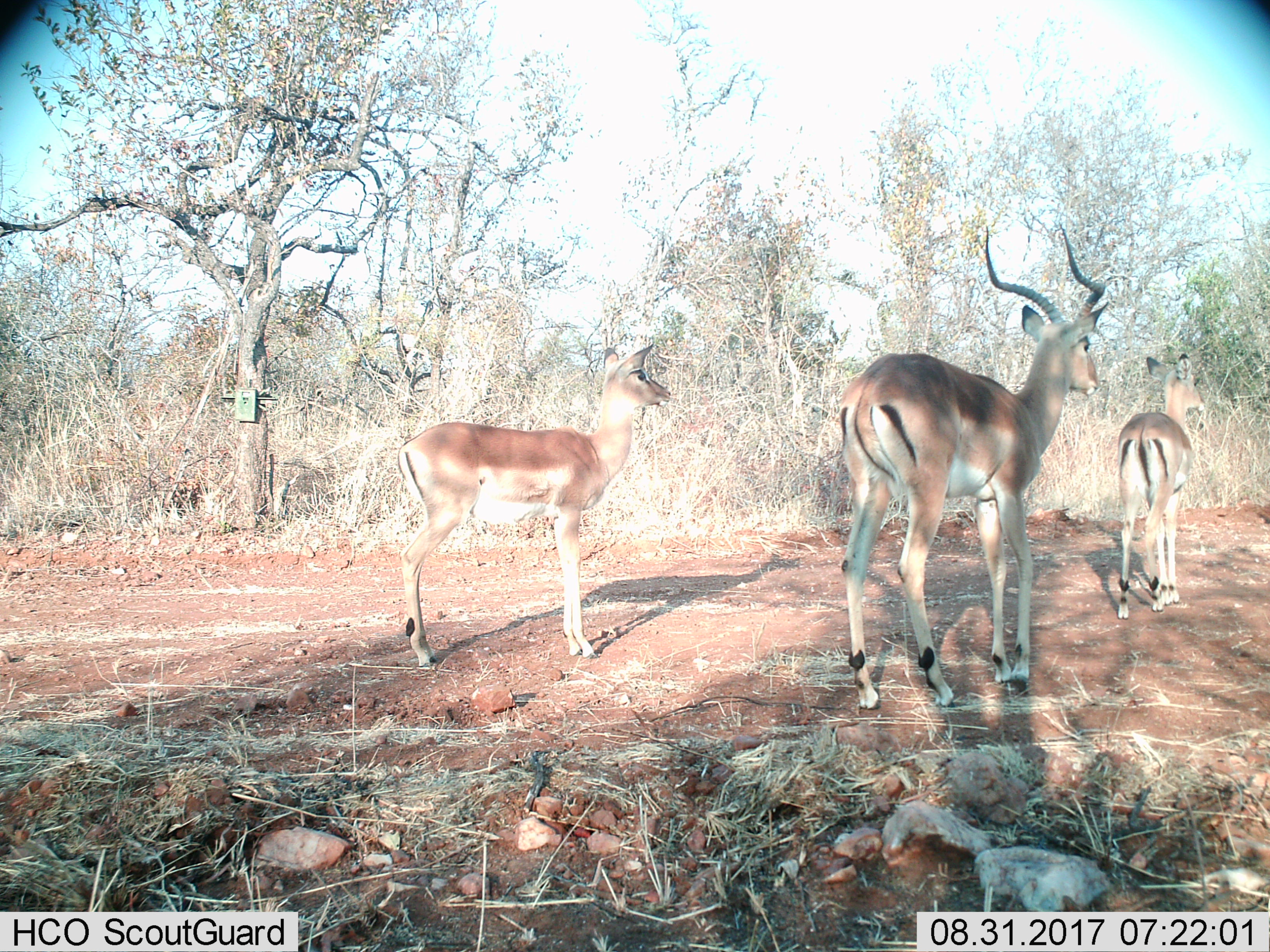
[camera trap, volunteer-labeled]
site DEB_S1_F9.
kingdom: Animalia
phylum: Chordata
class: Mammalia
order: Artiodactyla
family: Bovidae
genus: Aepyceros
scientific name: Aepyceros melampus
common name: impala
Impala (Aepyceros melampus), count 3. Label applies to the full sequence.